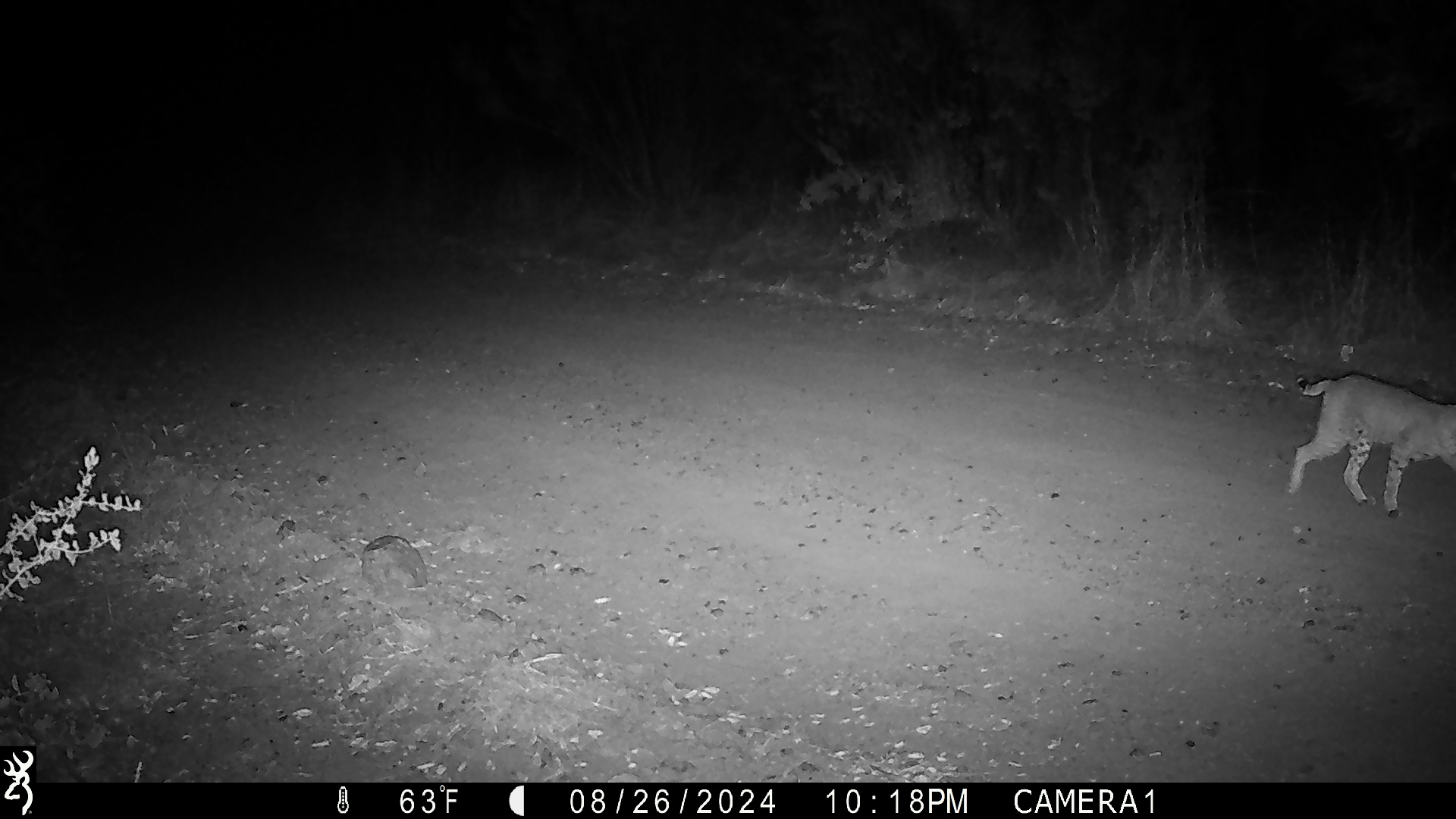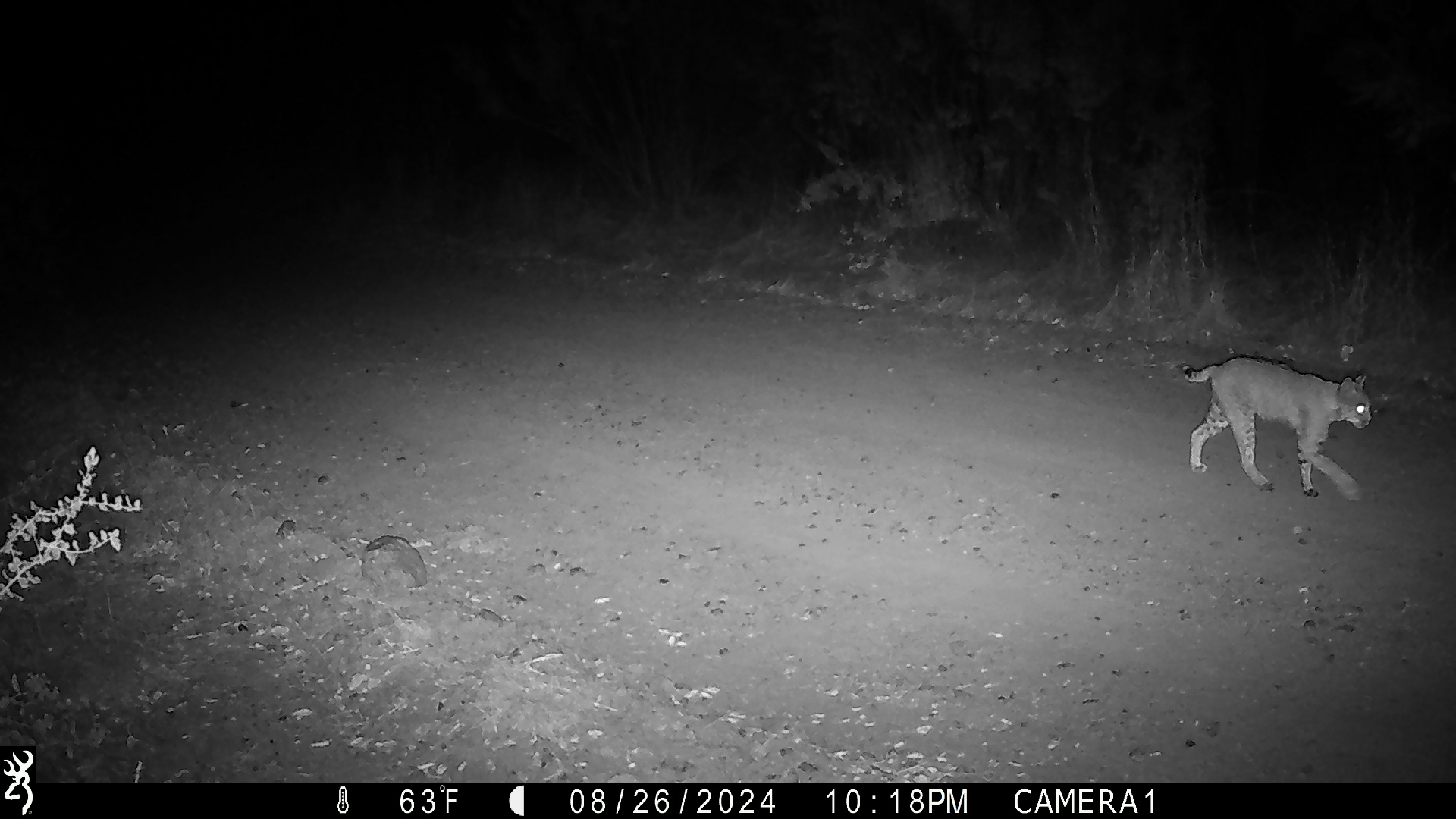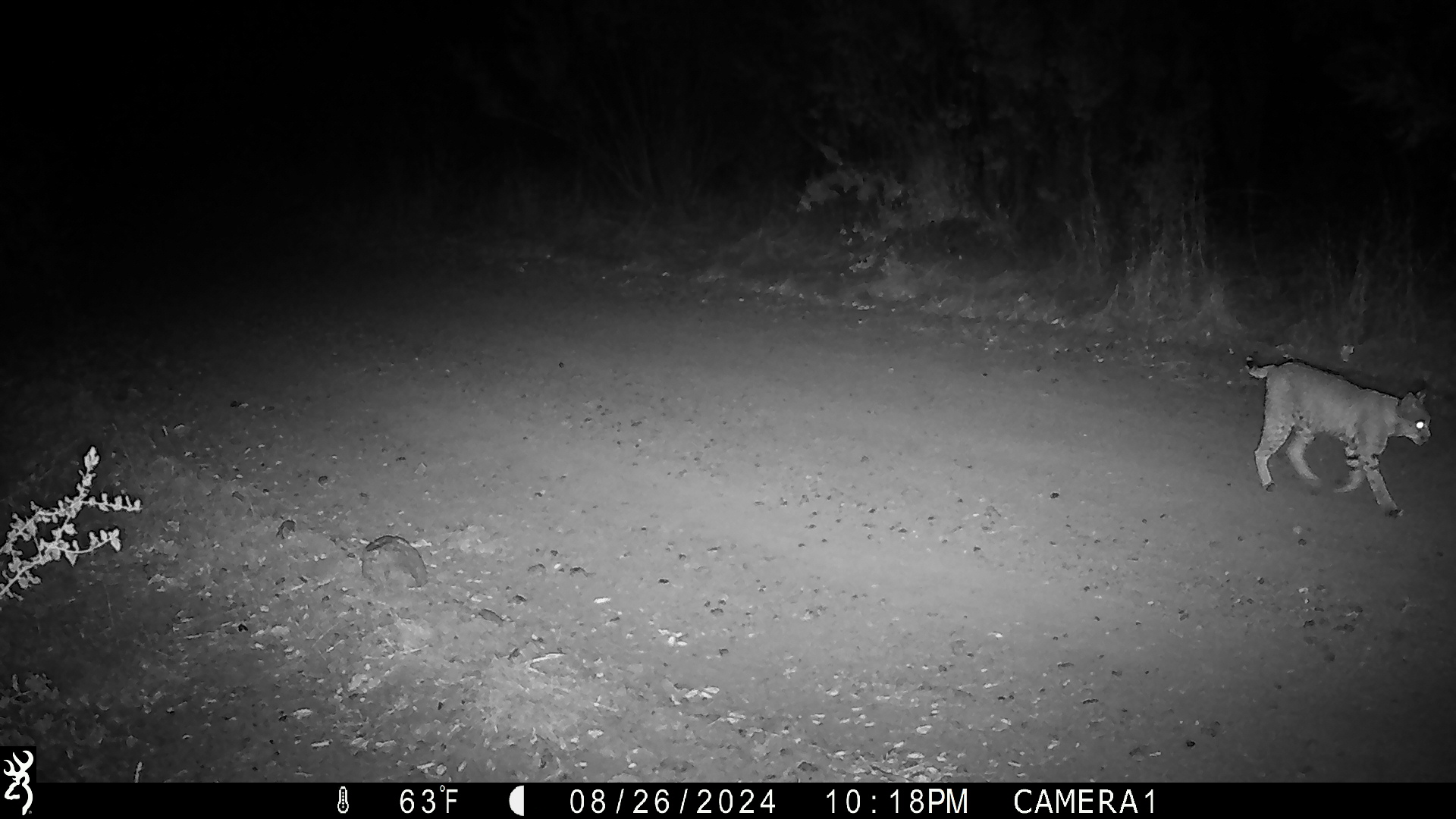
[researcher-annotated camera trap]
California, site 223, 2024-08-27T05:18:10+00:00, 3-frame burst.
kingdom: Animalia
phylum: Chordata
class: Mammalia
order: Carnivora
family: Felidae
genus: Lynx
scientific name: Lynx rufus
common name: bobcat